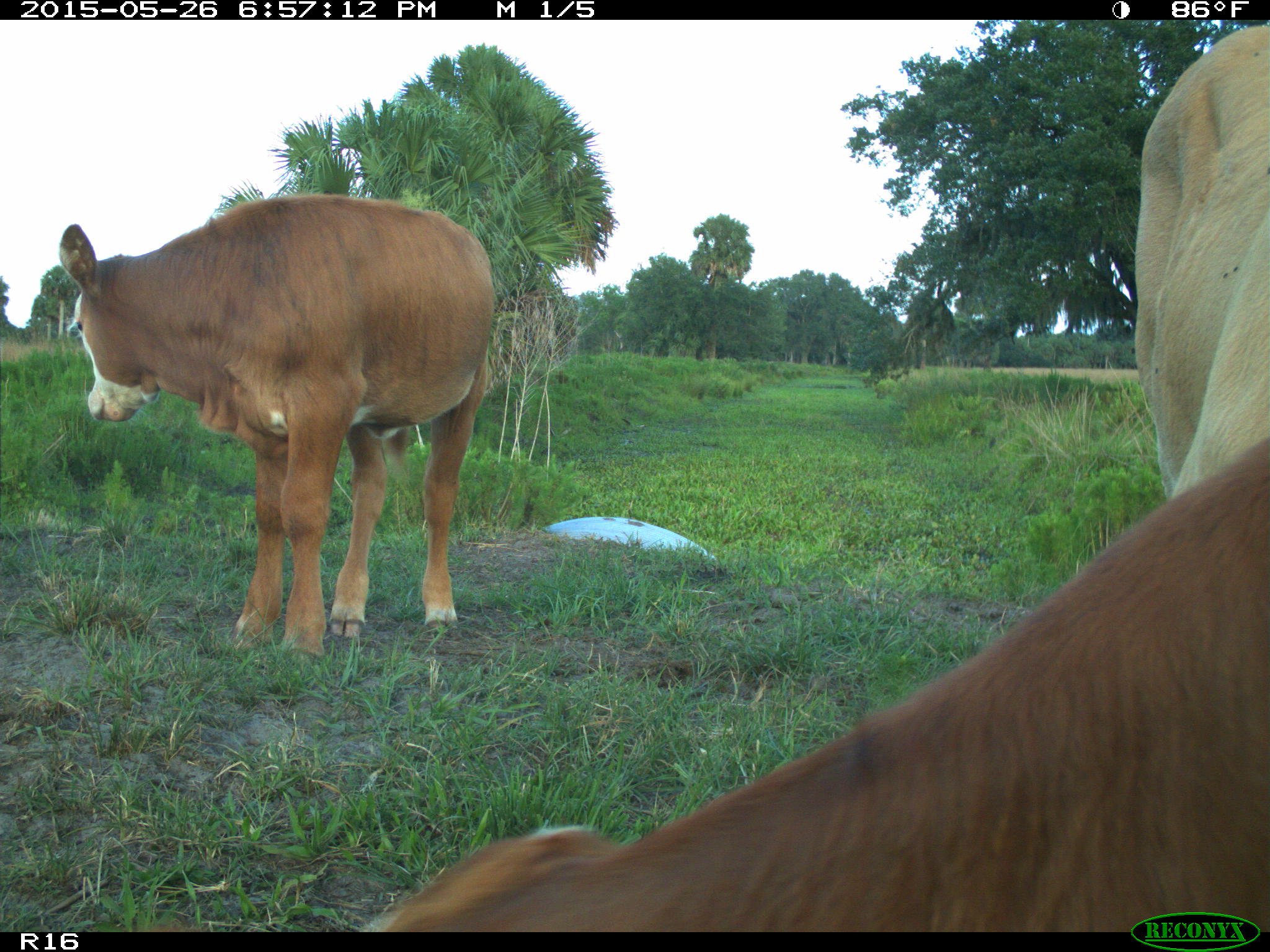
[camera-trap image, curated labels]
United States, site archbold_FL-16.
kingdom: Animalia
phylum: Chordata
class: Mammalia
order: Artiodactyla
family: Bovidae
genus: Bos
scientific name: Bos taurus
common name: domestic cow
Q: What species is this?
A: Bos taurus (domestic cow).